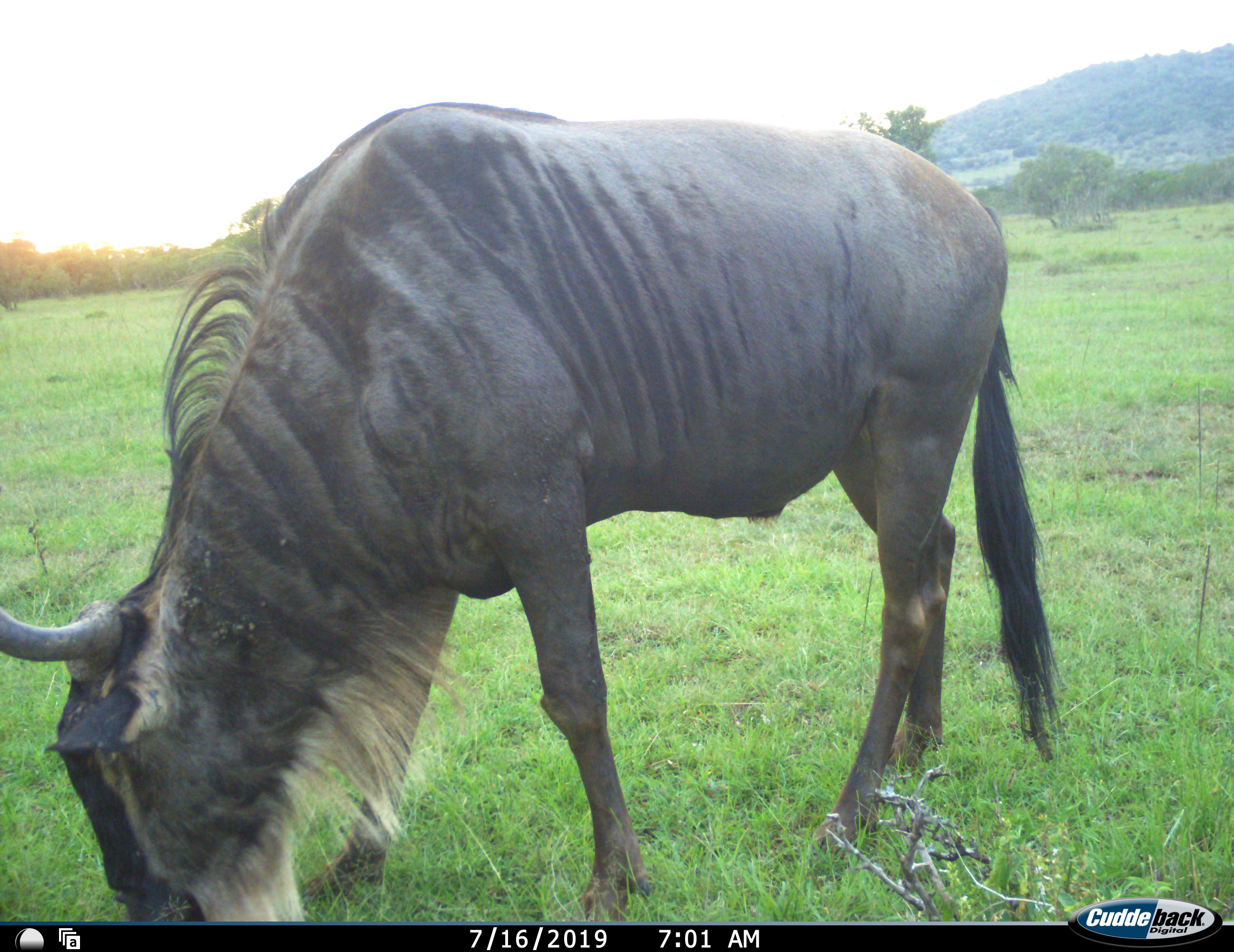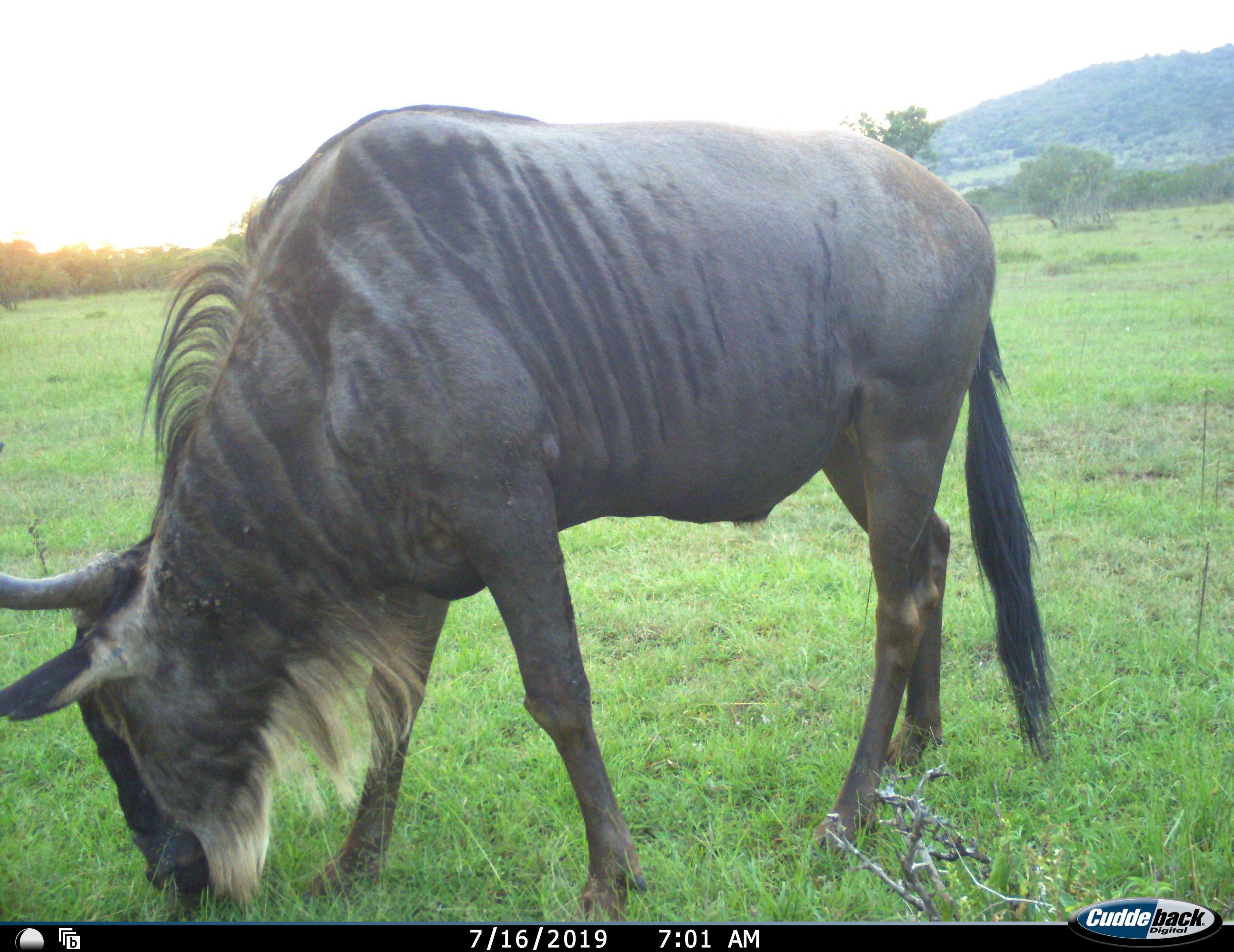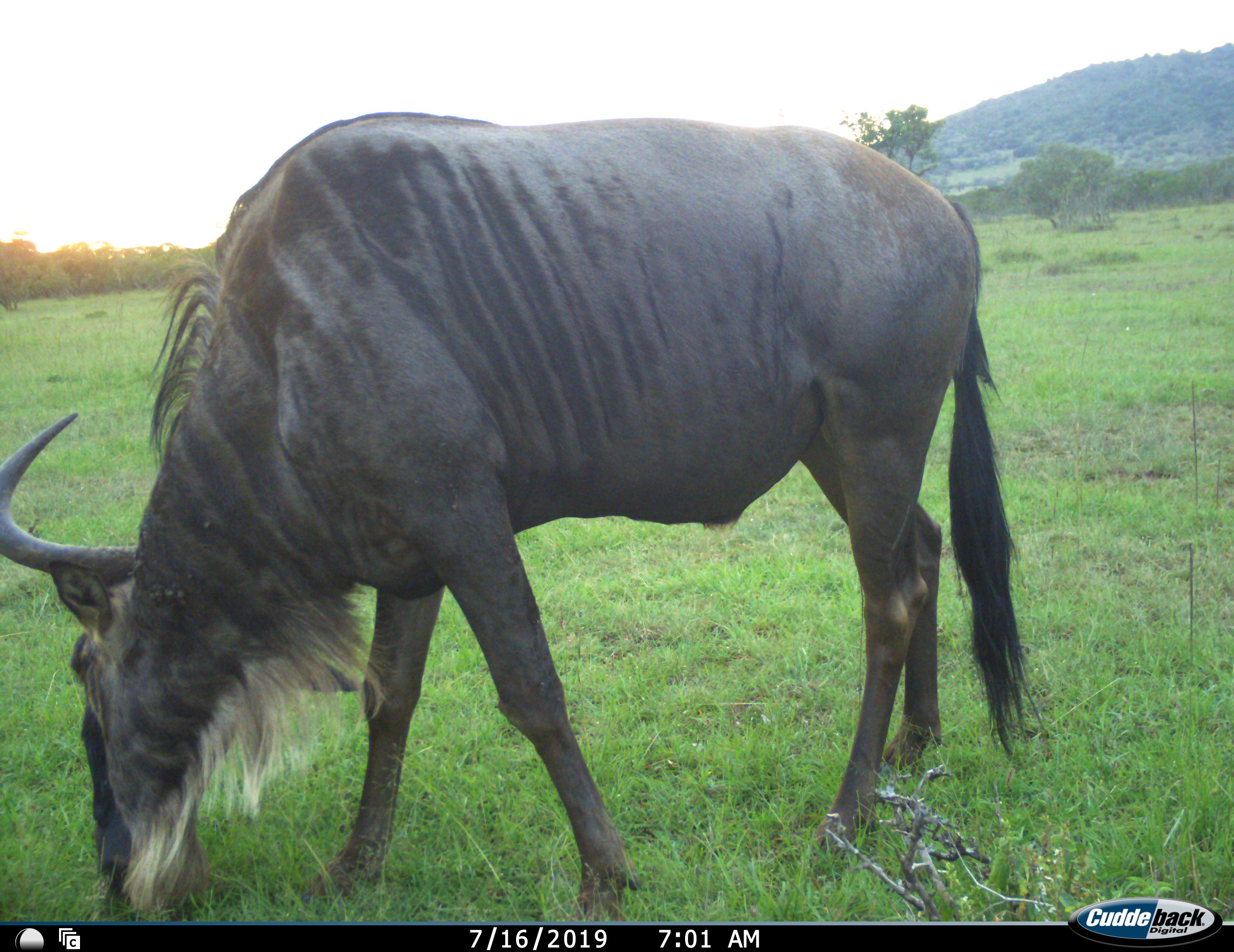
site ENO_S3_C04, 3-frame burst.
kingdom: Animalia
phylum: Chordata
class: Mammalia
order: Artiodactyla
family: Bovidae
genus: Connochaetes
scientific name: Connochaetes taurinus taurinus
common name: blue wildebeest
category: wildebeestblue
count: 1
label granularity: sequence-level